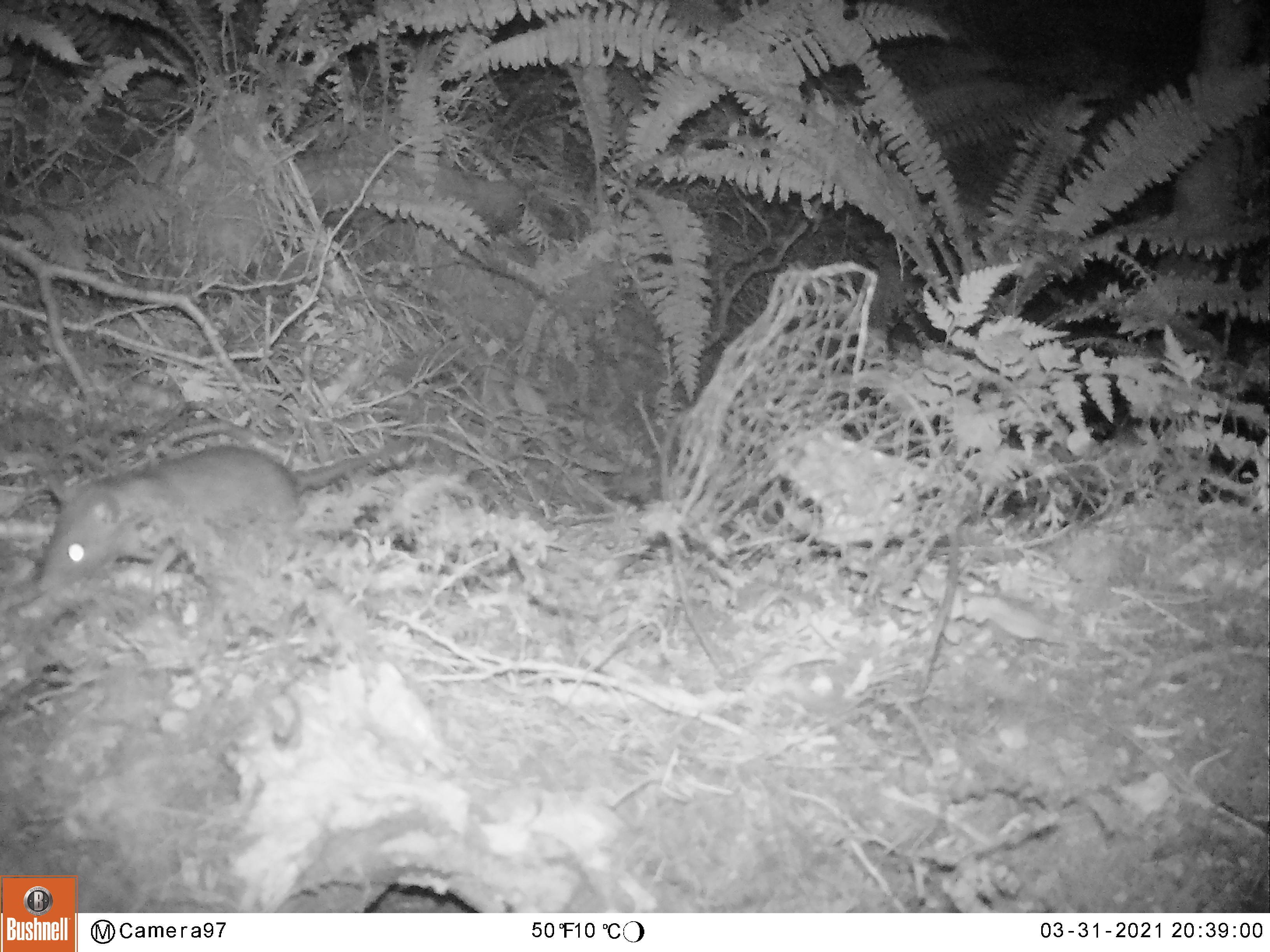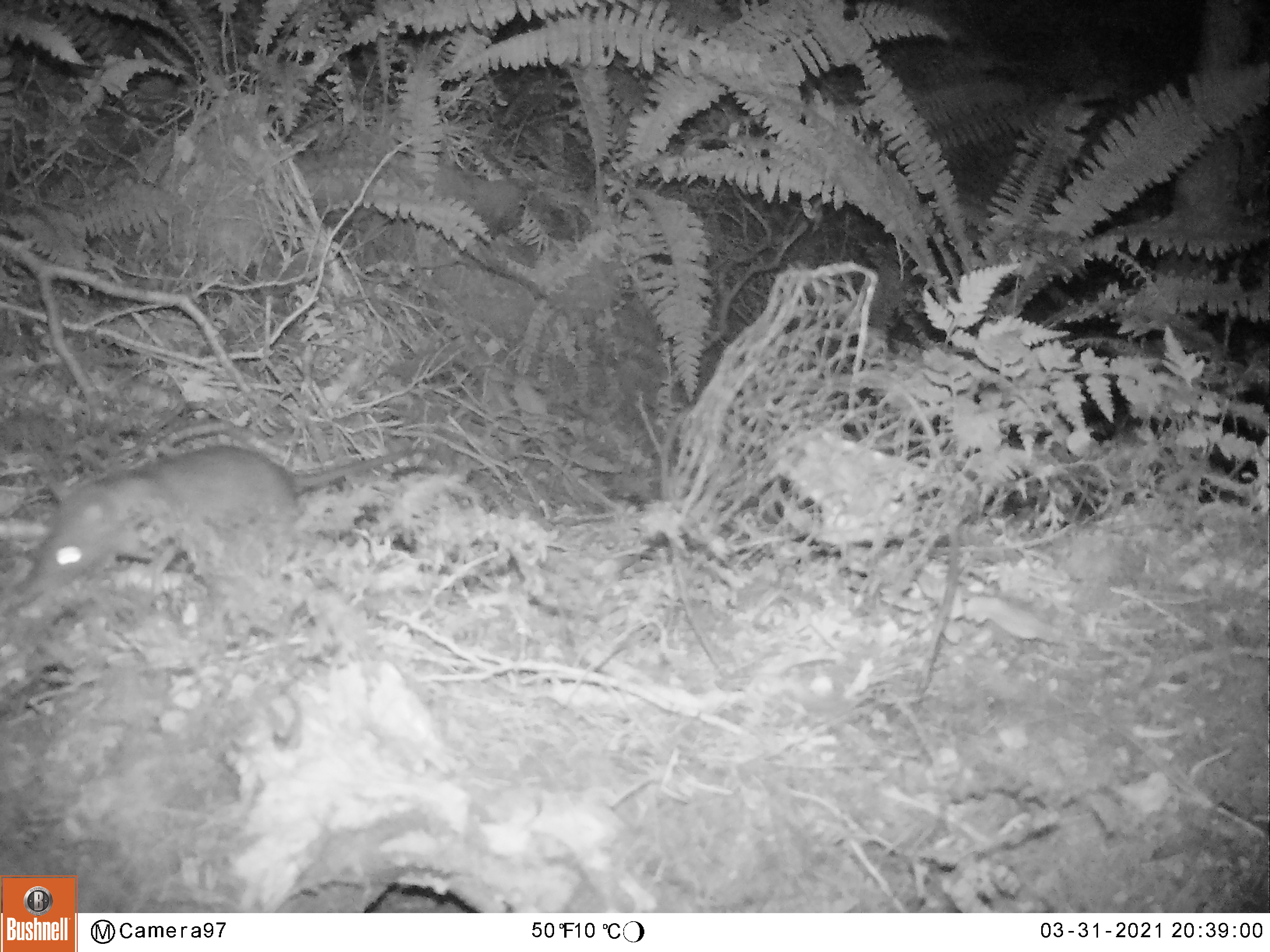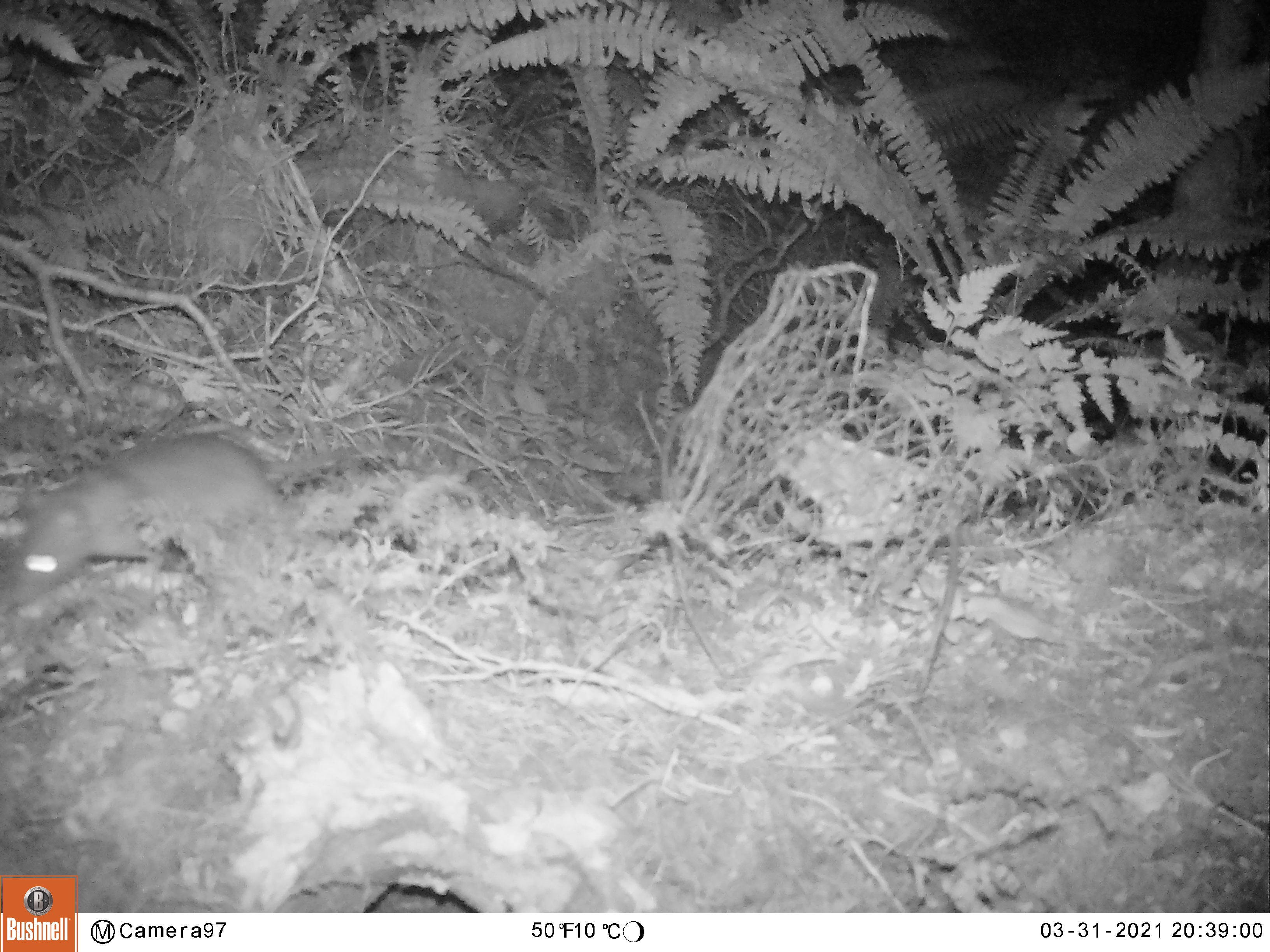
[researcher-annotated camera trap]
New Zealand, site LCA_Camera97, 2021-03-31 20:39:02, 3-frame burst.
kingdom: Animalia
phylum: Chordata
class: Mammalia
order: Rodentia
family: Muridae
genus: Rattus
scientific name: Rattus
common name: rat